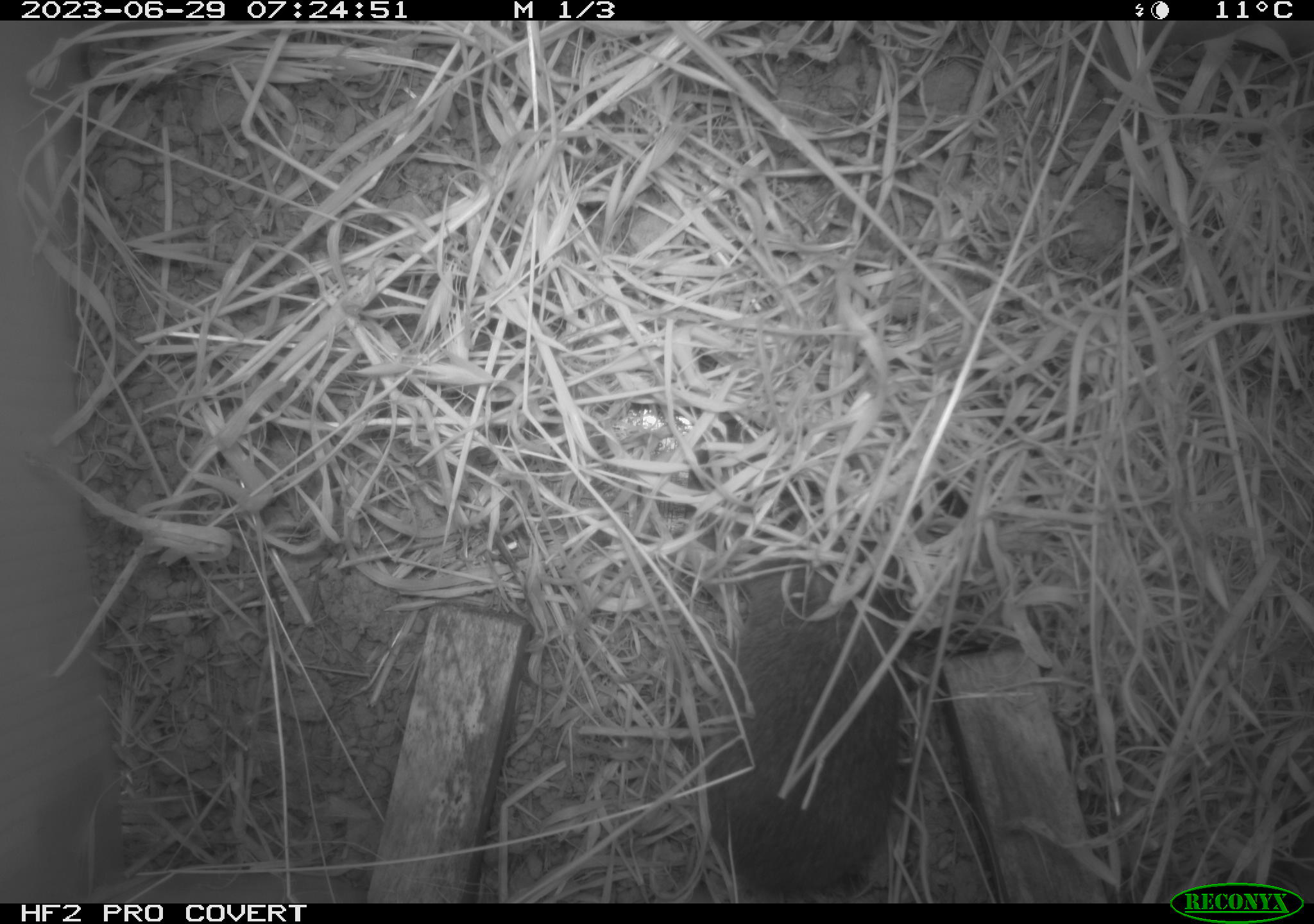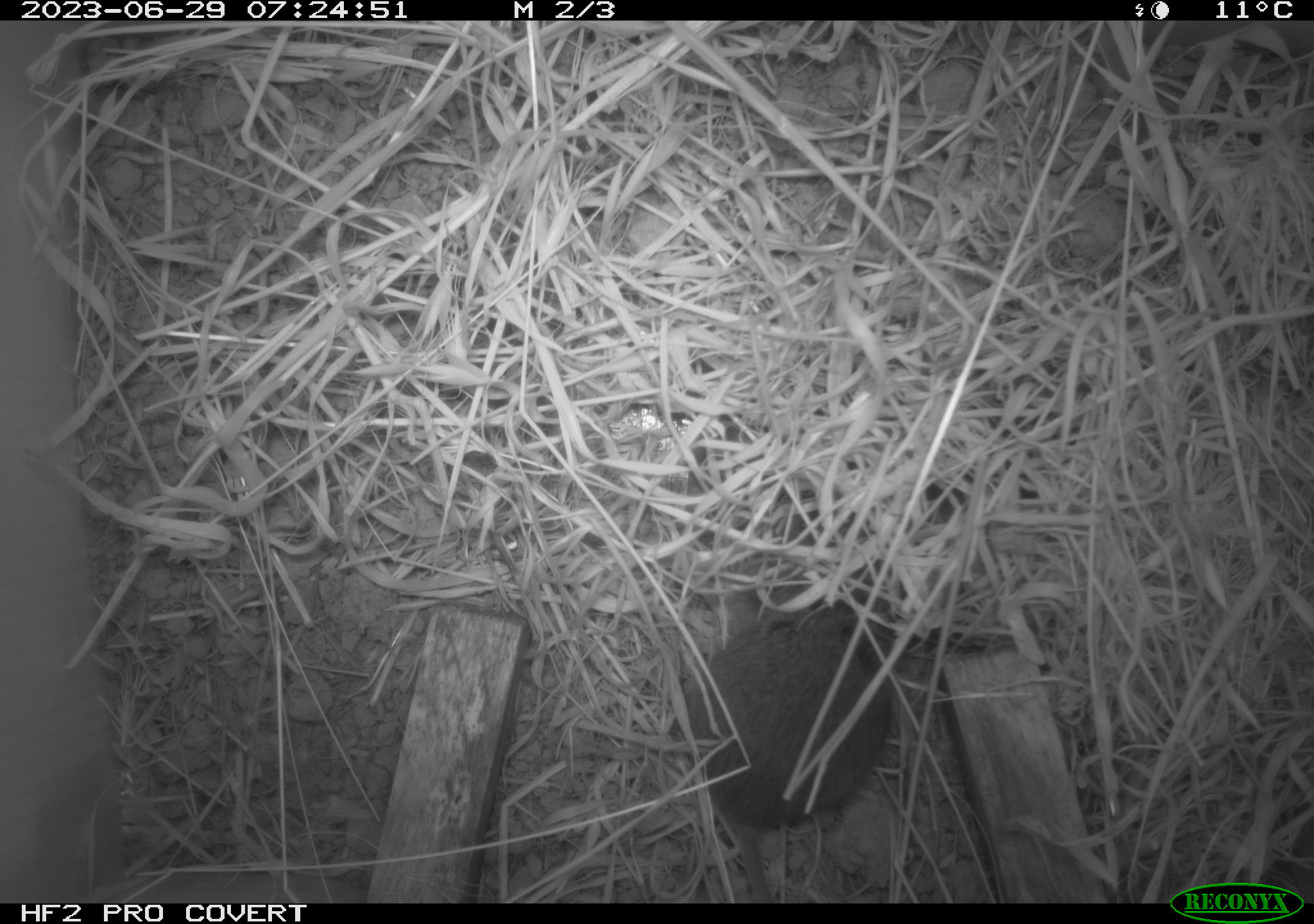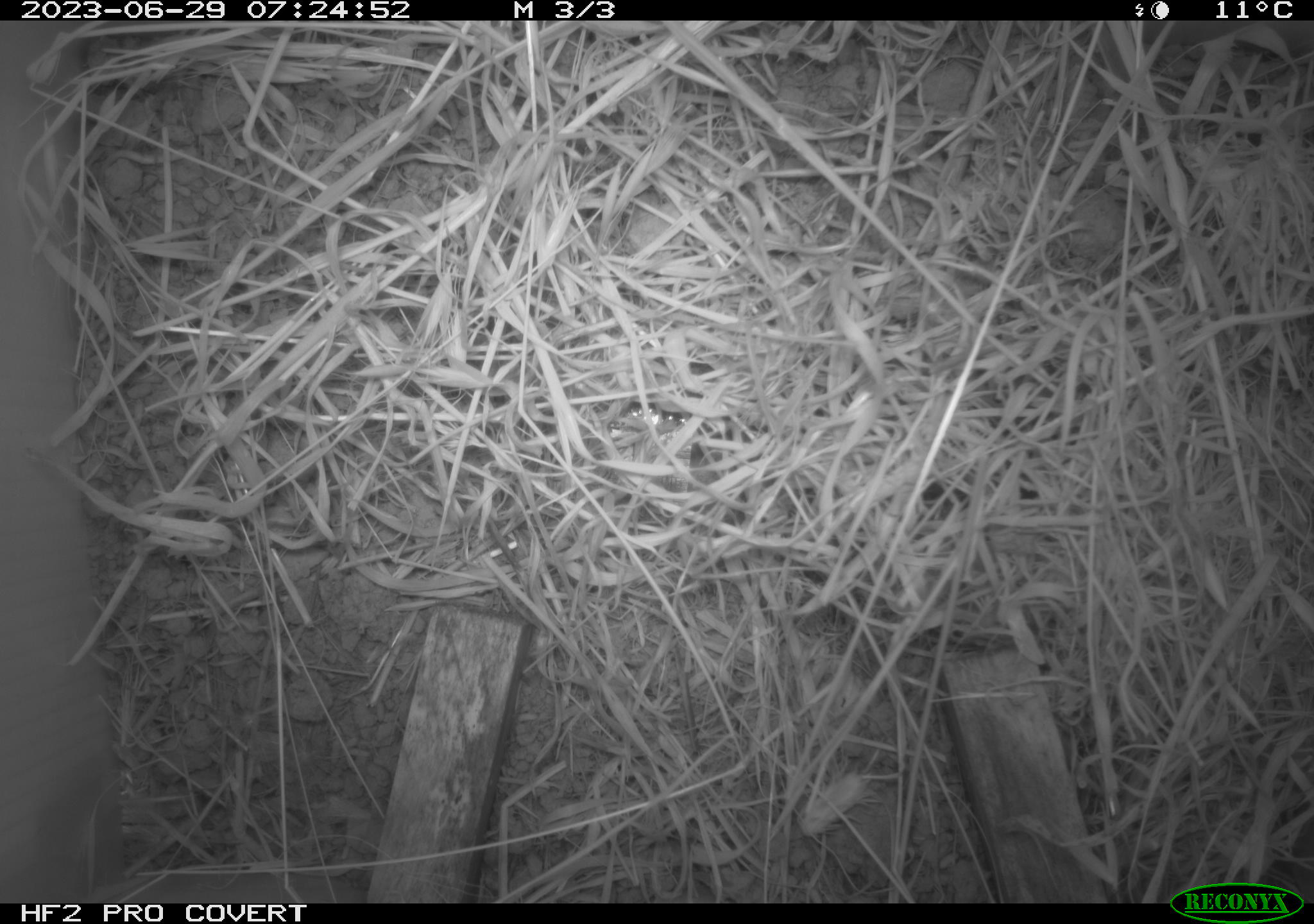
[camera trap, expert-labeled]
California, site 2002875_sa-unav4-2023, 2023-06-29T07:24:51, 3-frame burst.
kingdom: Animalia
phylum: Chordata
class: Mammalia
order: Rodentia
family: Cricetidae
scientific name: Arvicolinae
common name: voles, lemmings, and muskrats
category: arvicolinae subfamily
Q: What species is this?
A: Arvicolinae subfamily (voles, lemmings, and muskrats) (Arvicolinae).